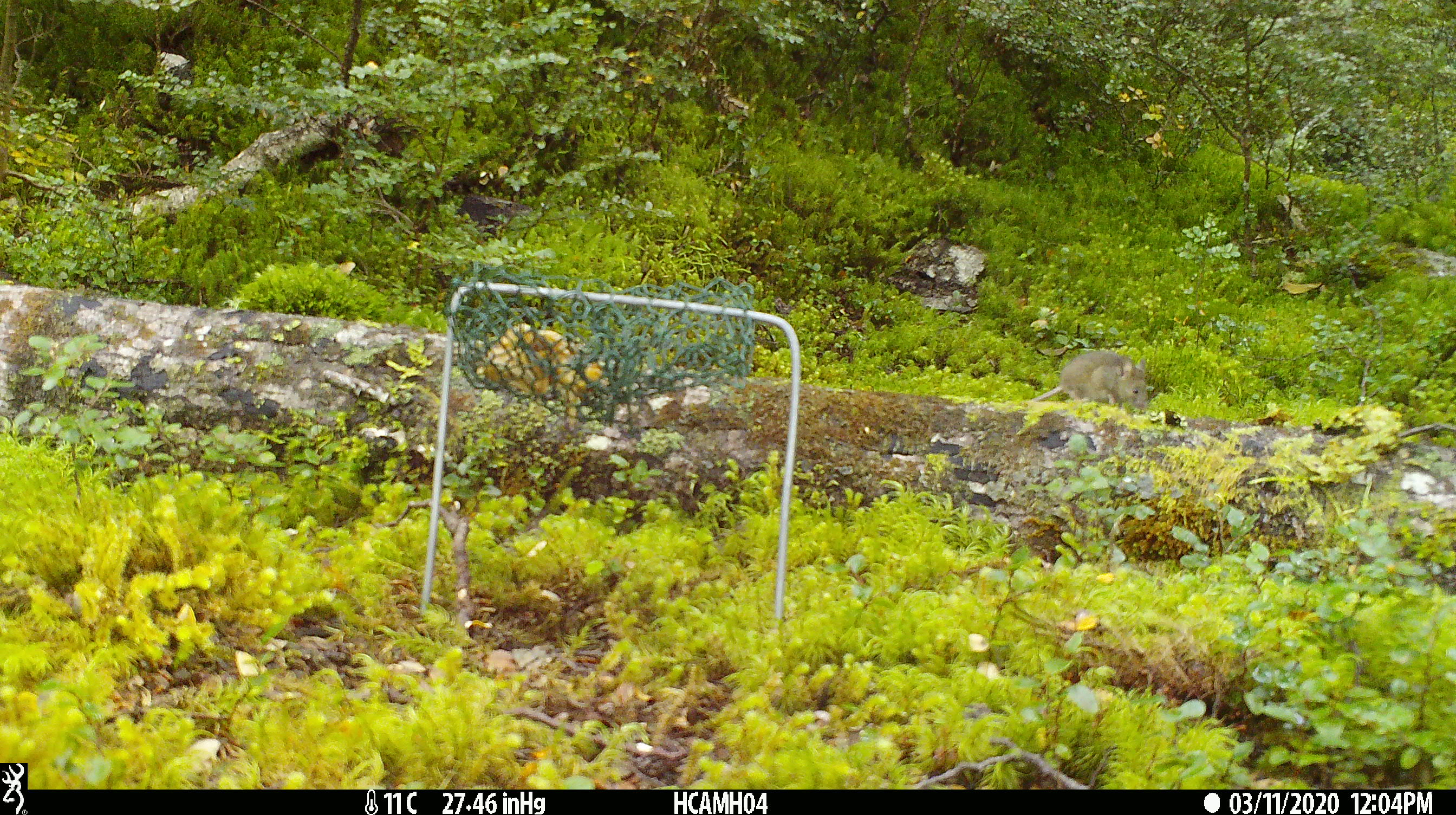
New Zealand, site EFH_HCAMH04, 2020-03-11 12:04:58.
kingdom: Animalia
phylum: Chordata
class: Mammalia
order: Rodentia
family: Muridae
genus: Mus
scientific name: Mus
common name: mouse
Mouse (Mus).